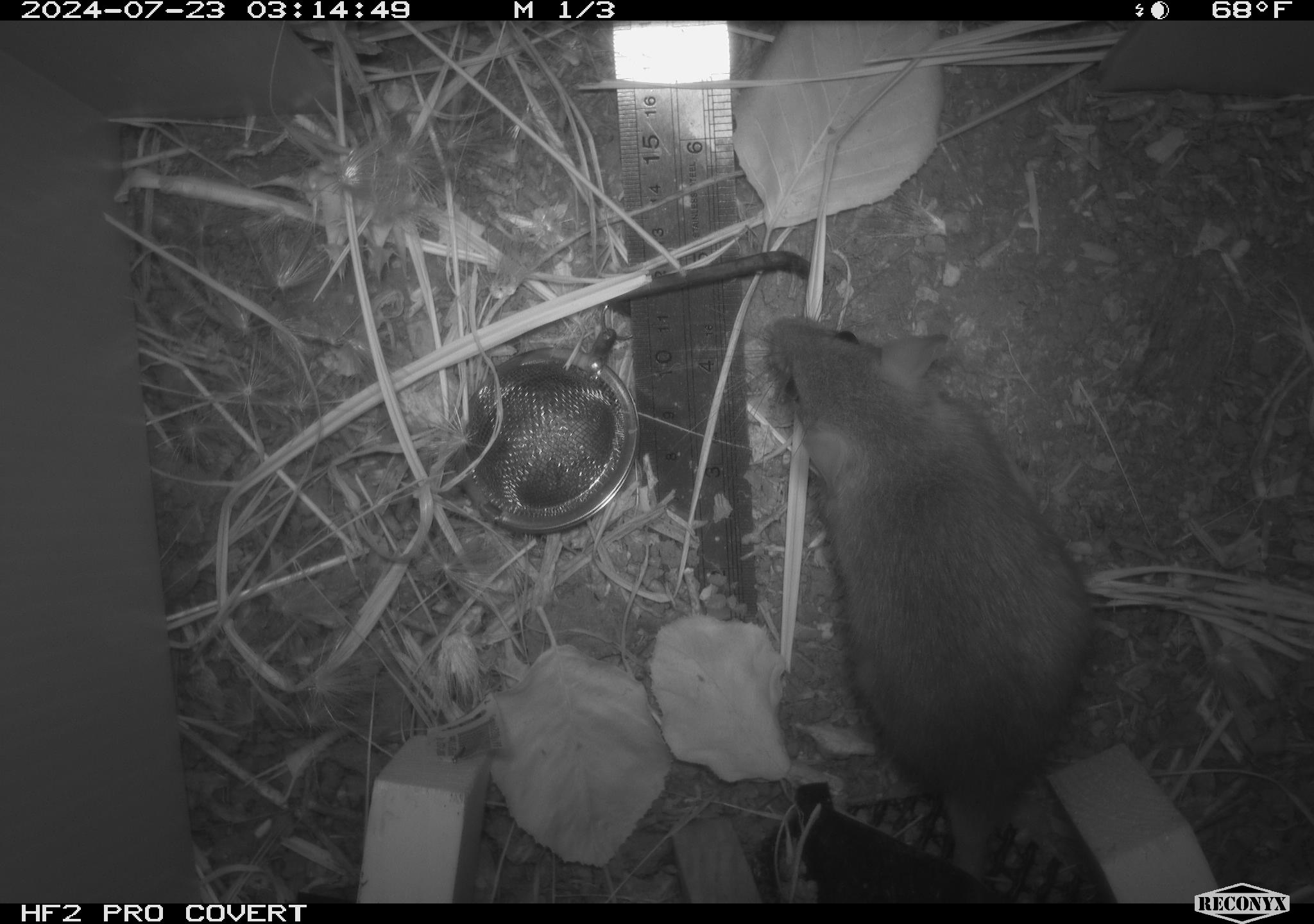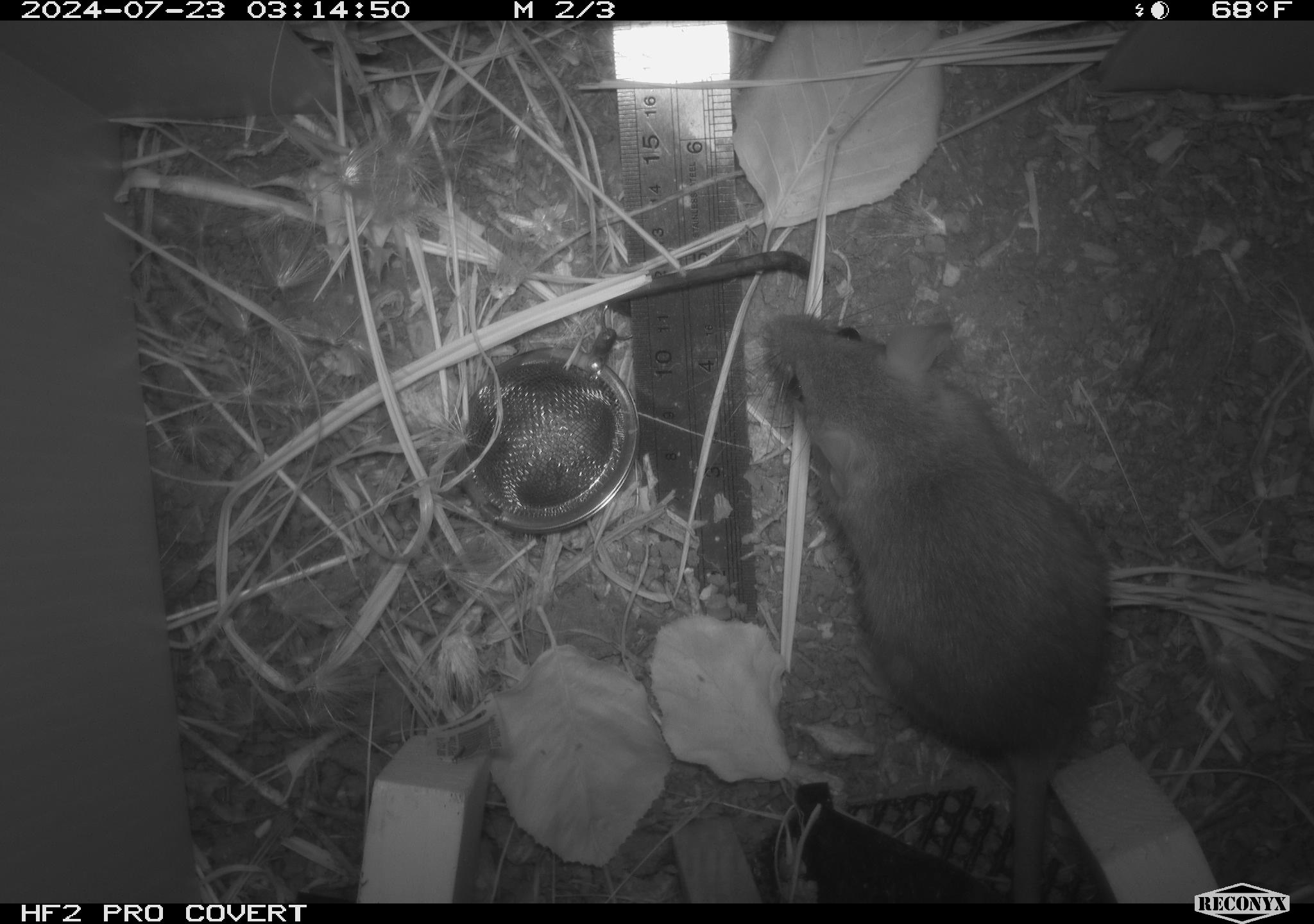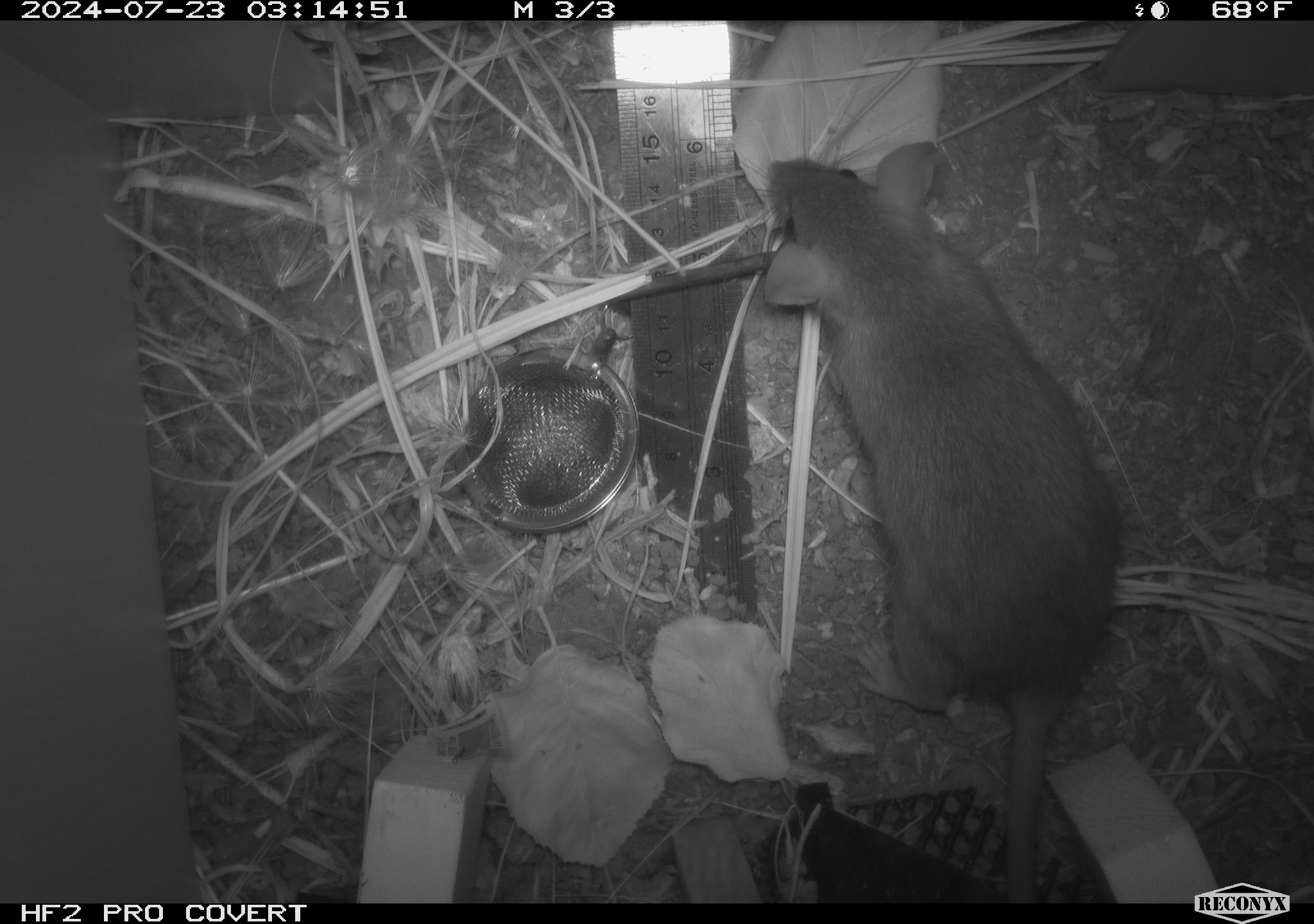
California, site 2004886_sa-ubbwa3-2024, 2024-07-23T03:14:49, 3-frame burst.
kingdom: Animalia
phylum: Chordata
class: Mammalia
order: Rodentia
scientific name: Rodentia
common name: mouse species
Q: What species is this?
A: Mouse species (Rodentia).